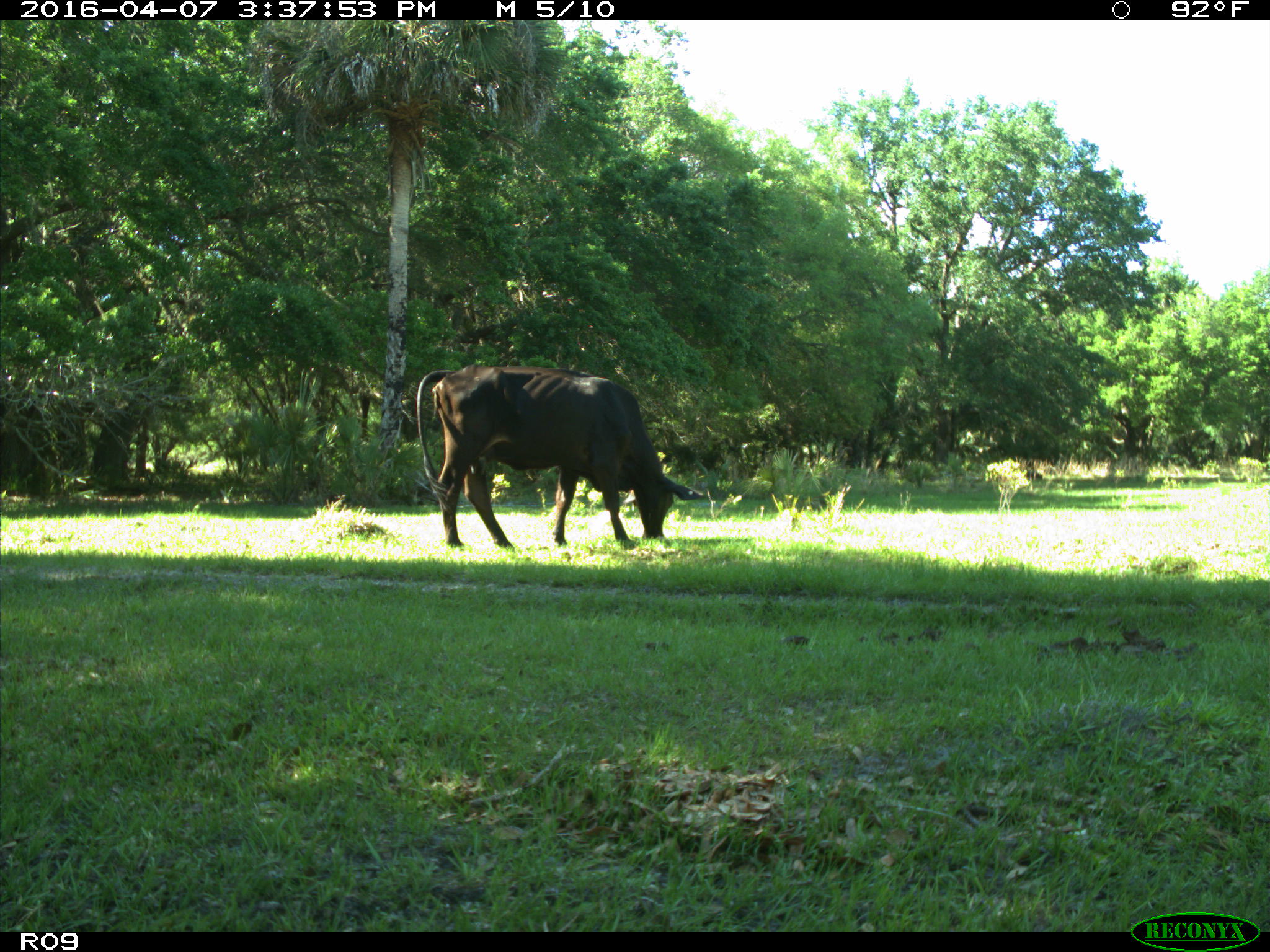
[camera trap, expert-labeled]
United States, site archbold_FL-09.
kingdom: Animalia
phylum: Chordata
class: Mammalia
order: Artiodactyla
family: Bovidae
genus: Bos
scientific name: Bos taurus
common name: domestic cow